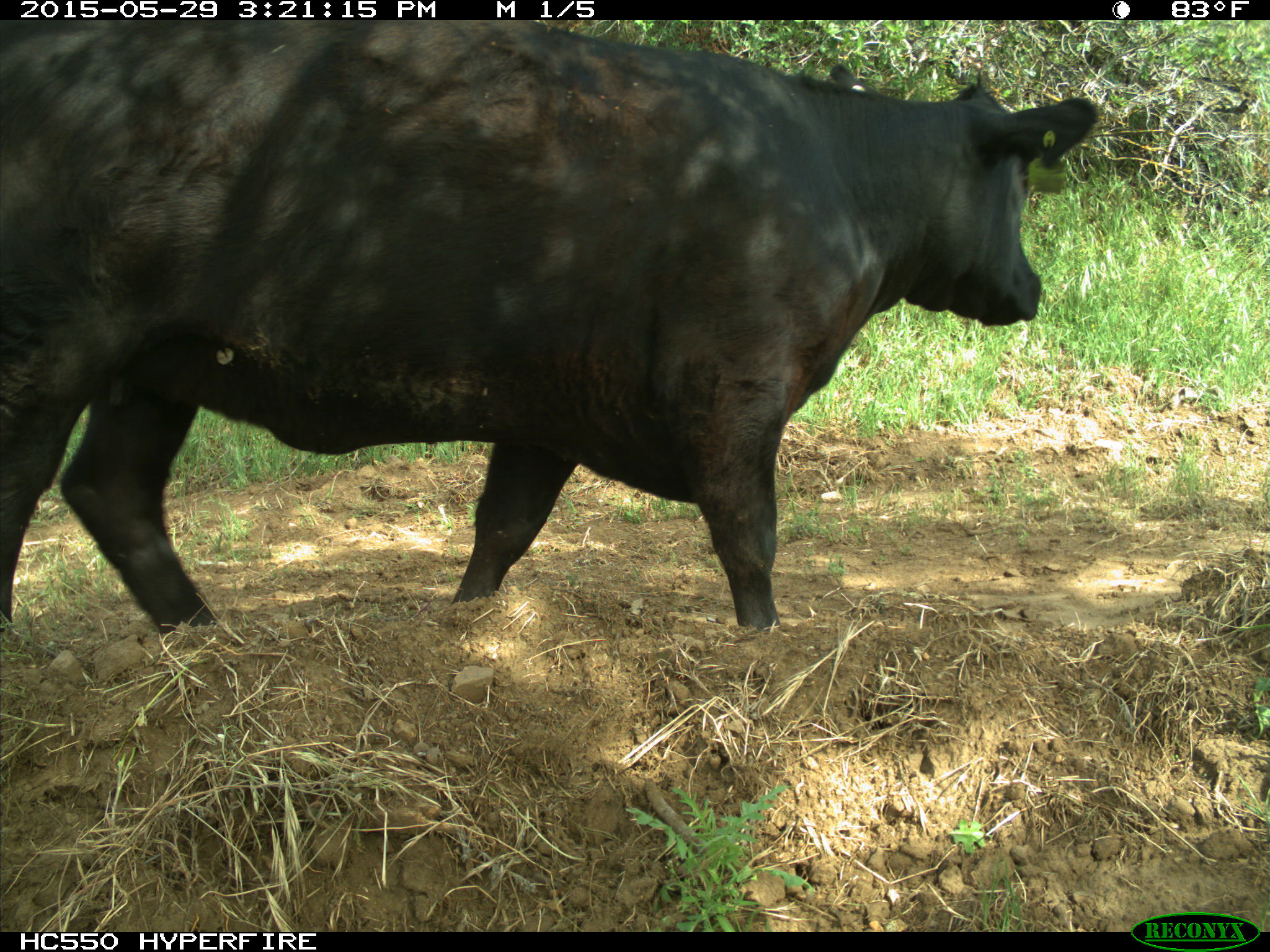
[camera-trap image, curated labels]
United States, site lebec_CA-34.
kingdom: Animalia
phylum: Chordata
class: Mammalia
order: Artiodactyla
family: Bovidae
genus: Bos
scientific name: Bos taurus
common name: domestic cow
Bos taurus (domestic cow).